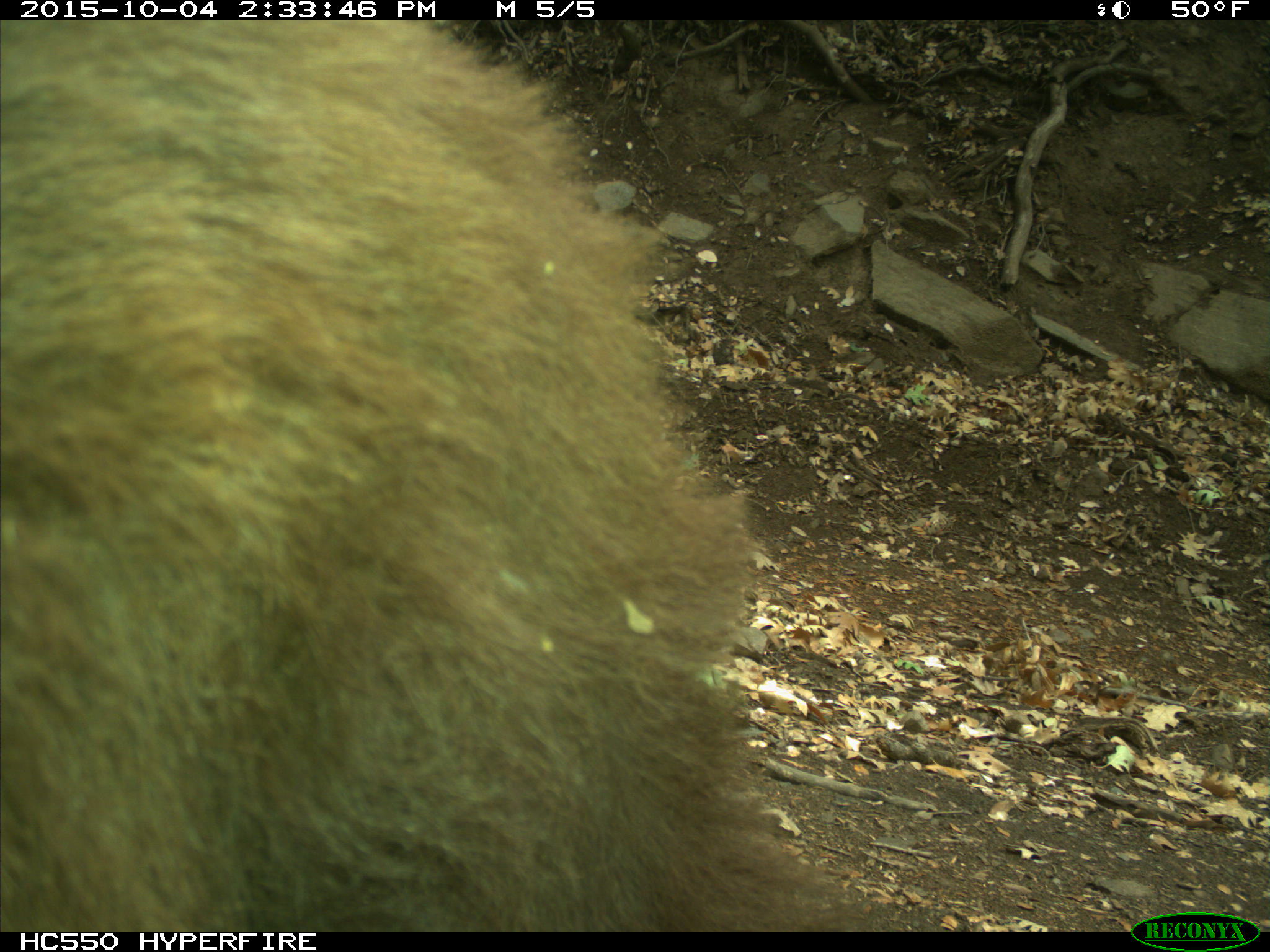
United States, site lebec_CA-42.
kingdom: Animalia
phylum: Chordata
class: Mammalia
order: Carnivora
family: Ursidae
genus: Ursus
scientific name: Ursus americanus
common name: american black bear